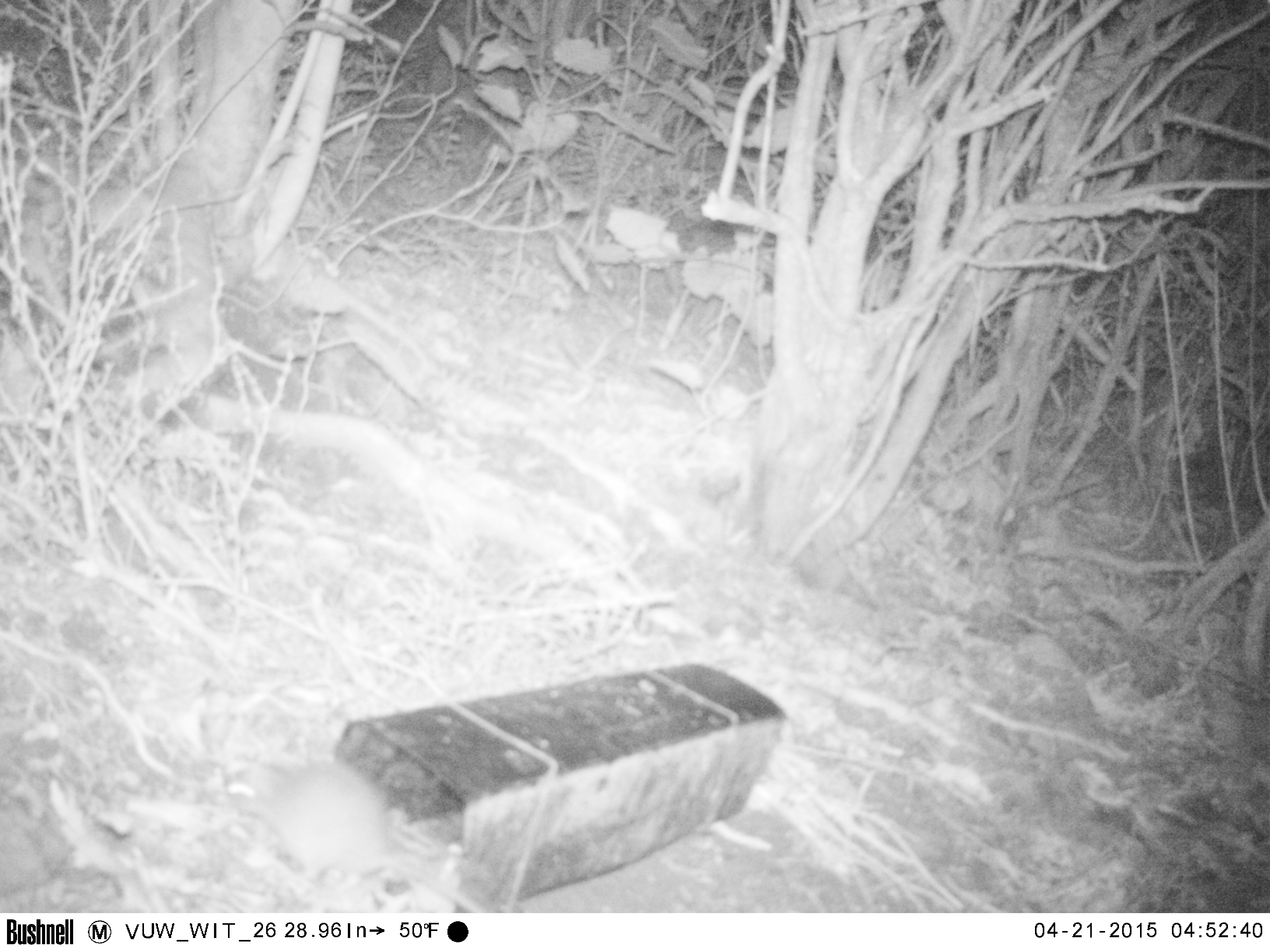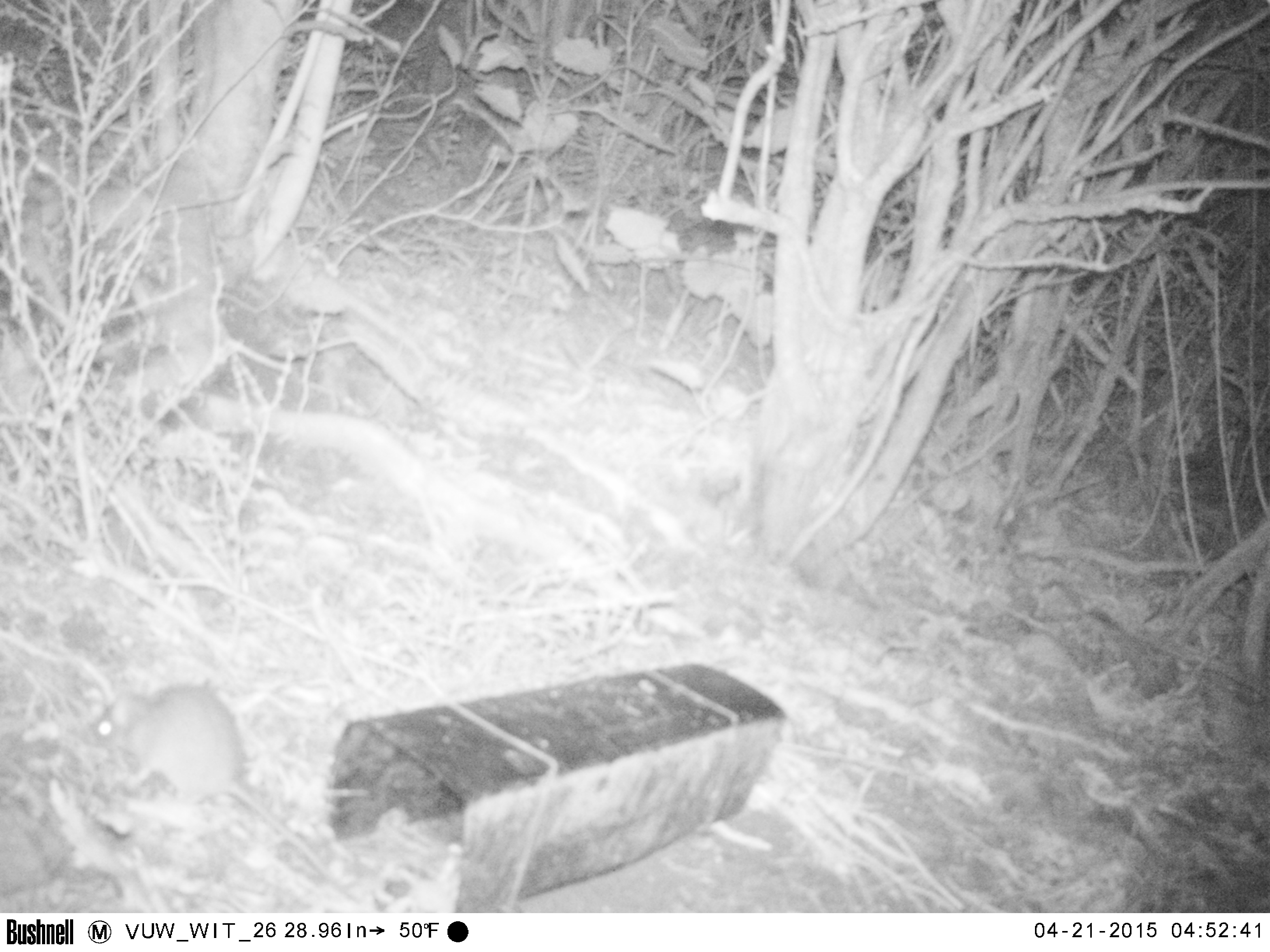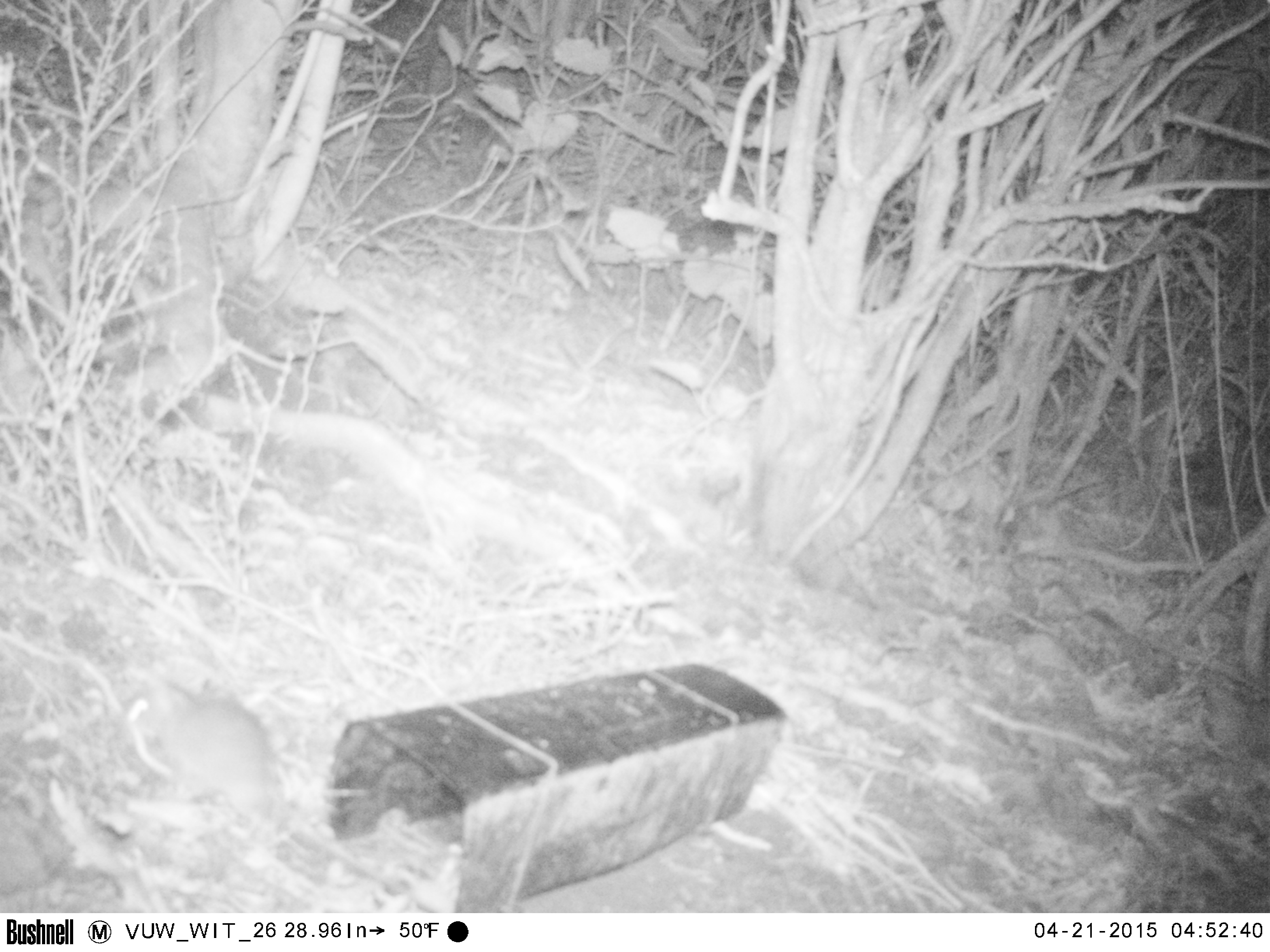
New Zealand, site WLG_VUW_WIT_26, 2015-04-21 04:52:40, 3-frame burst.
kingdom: Animalia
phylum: Chordata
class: Mammalia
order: Rodentia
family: Muridae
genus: Rattus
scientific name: Rattus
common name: rat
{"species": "rat (Rattus)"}